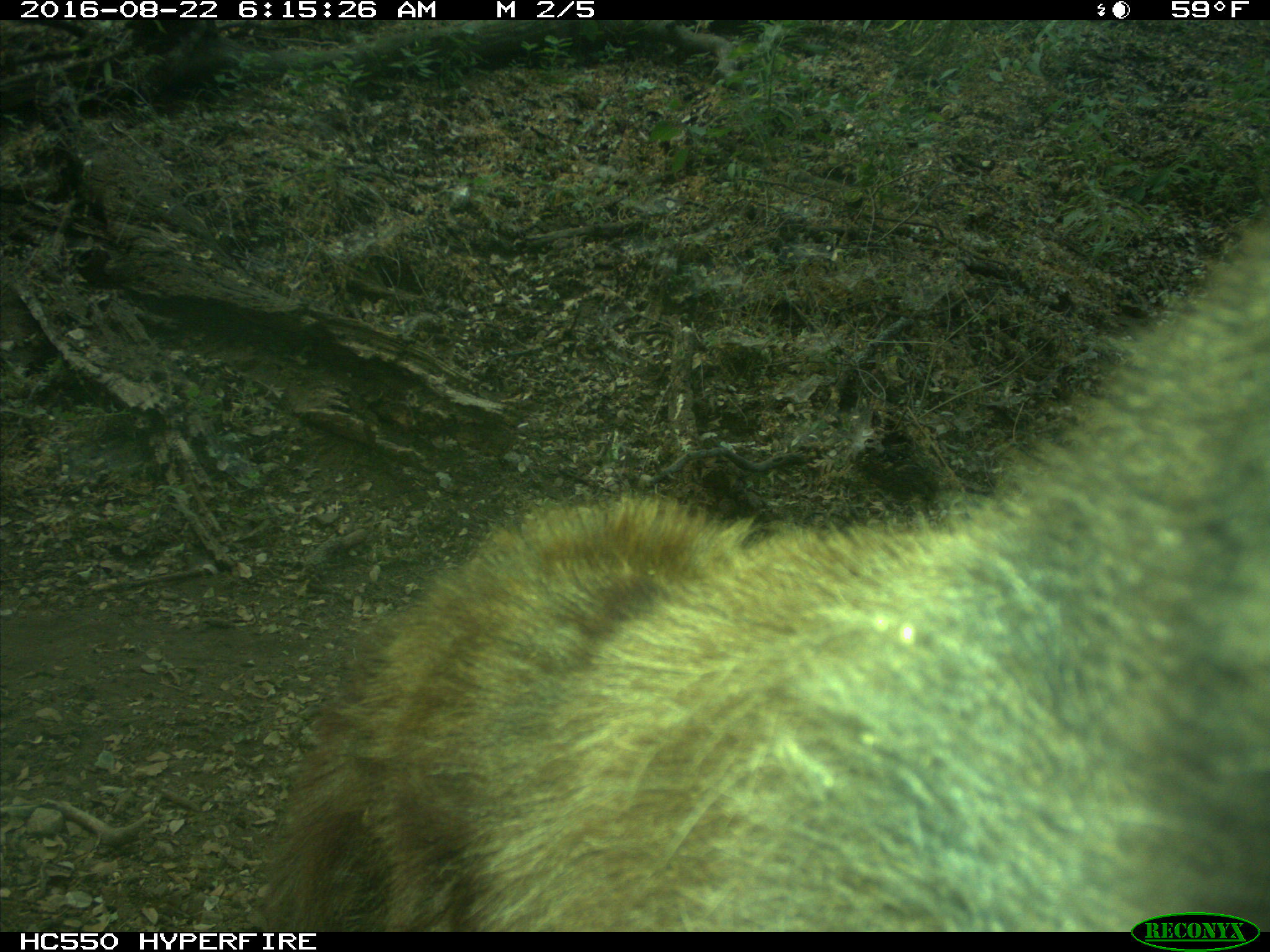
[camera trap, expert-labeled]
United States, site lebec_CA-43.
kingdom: Animalia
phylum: Chordata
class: Mammalia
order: Carnivora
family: Ursidae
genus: Ursus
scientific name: Ursus americanus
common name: american black bear